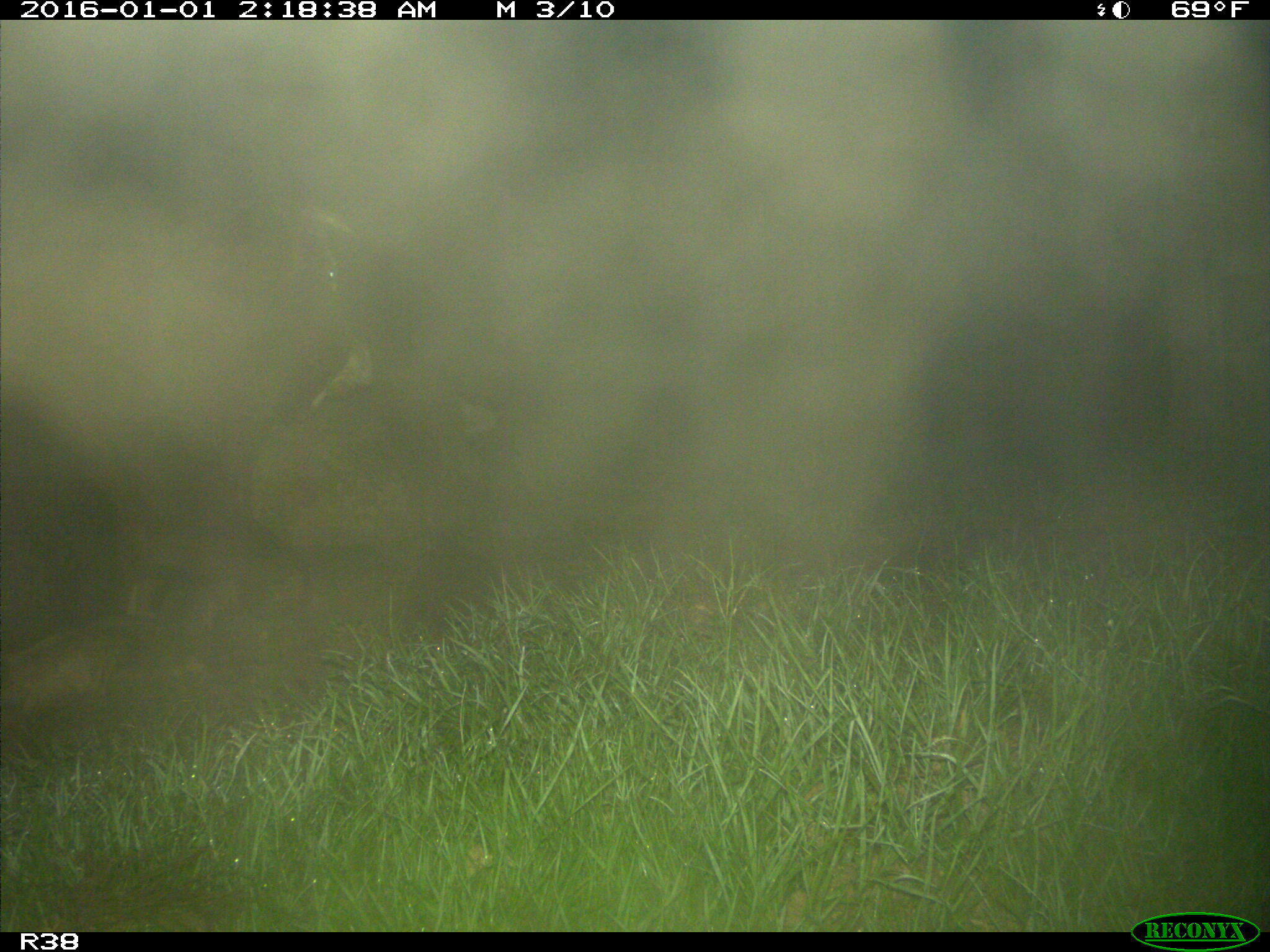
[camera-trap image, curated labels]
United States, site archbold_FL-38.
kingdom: Animalia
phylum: Chordata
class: Mammalia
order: Artiodactyla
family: Bovidae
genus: Bos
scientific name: Bos taurus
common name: domestic cow